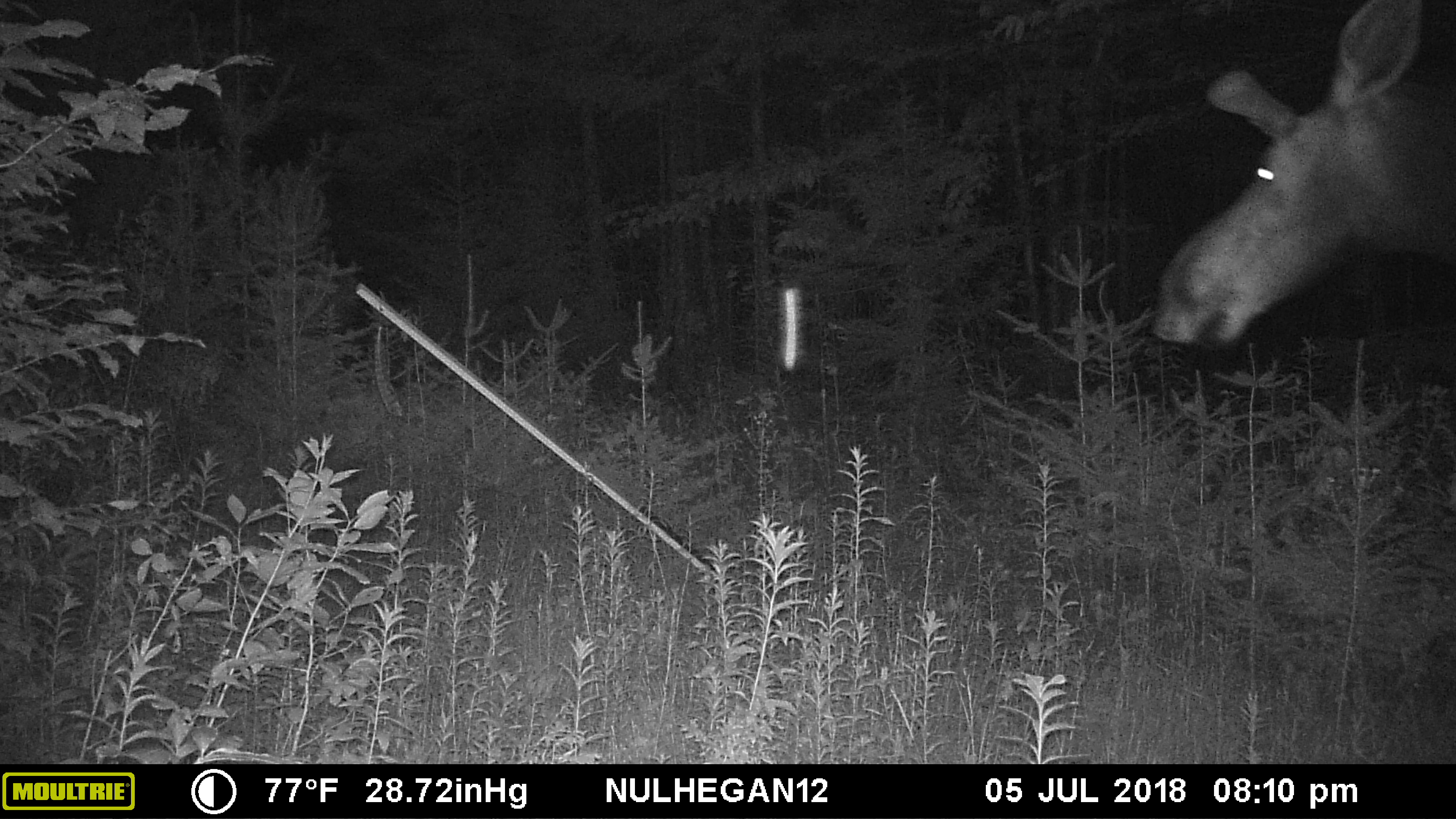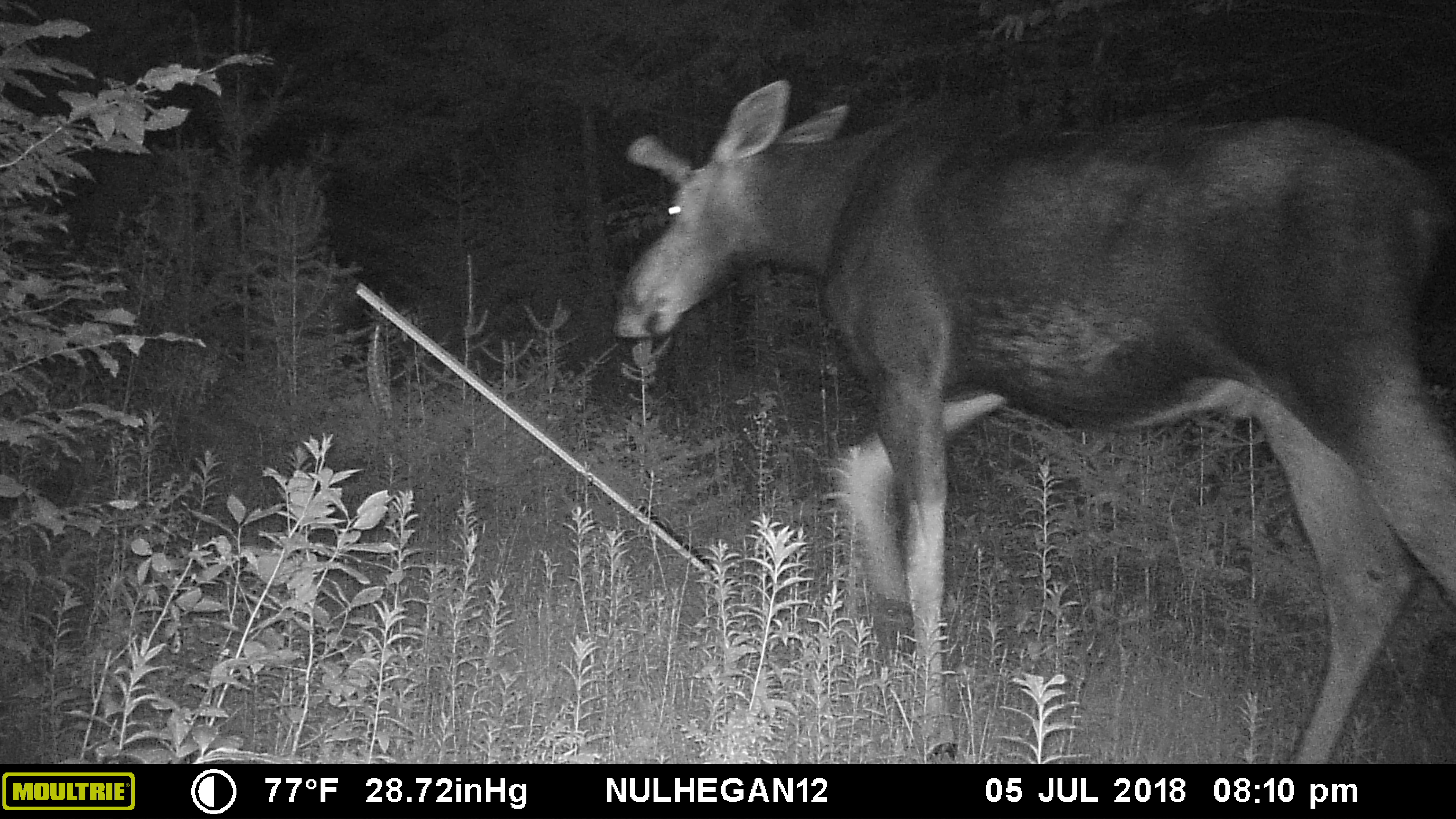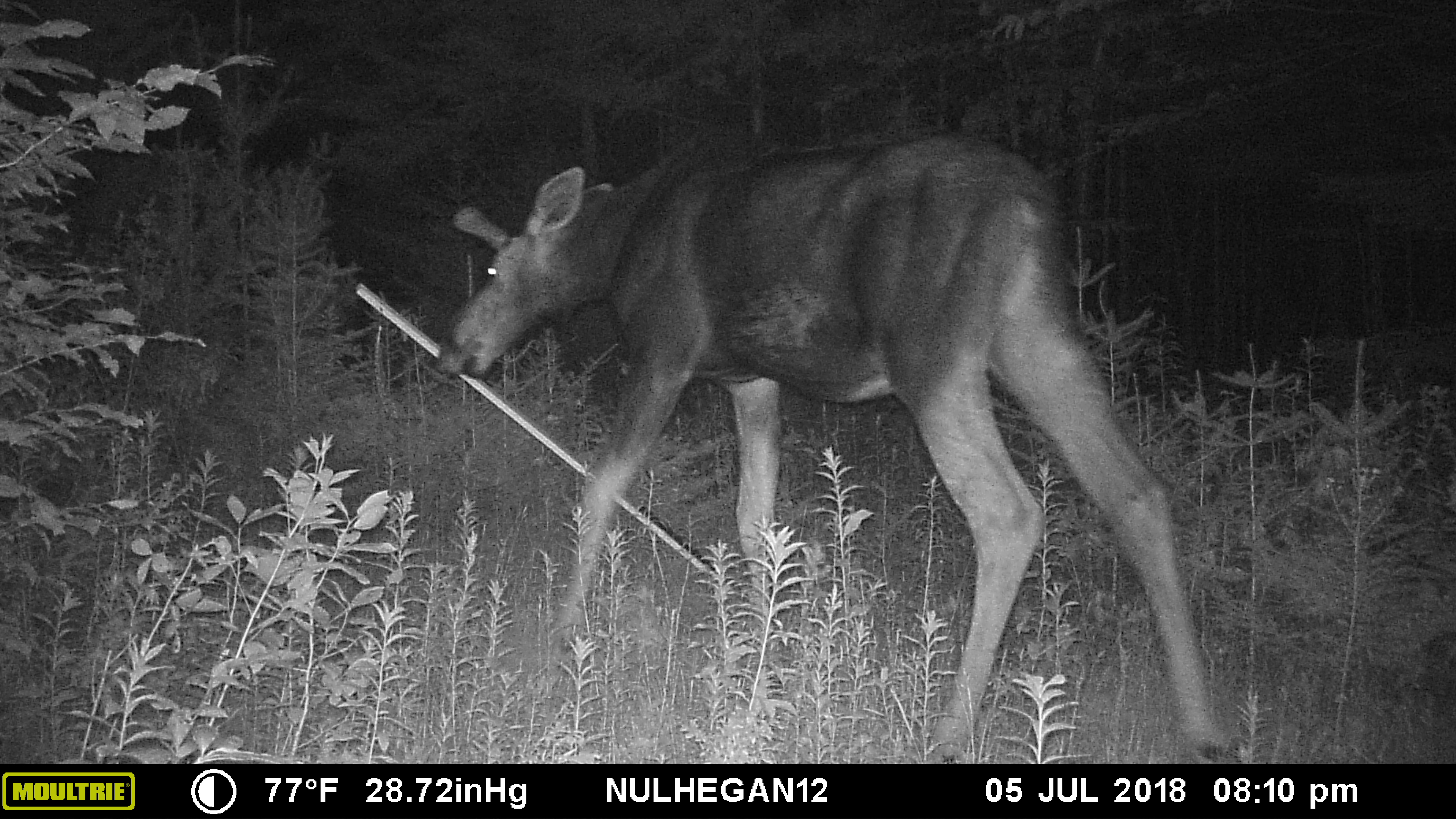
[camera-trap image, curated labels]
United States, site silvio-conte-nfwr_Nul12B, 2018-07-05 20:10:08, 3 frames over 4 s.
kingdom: Animalia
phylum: Chordata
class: Mammalia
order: Artiodactyla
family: Cervidae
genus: Alces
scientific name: Alces alces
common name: moose